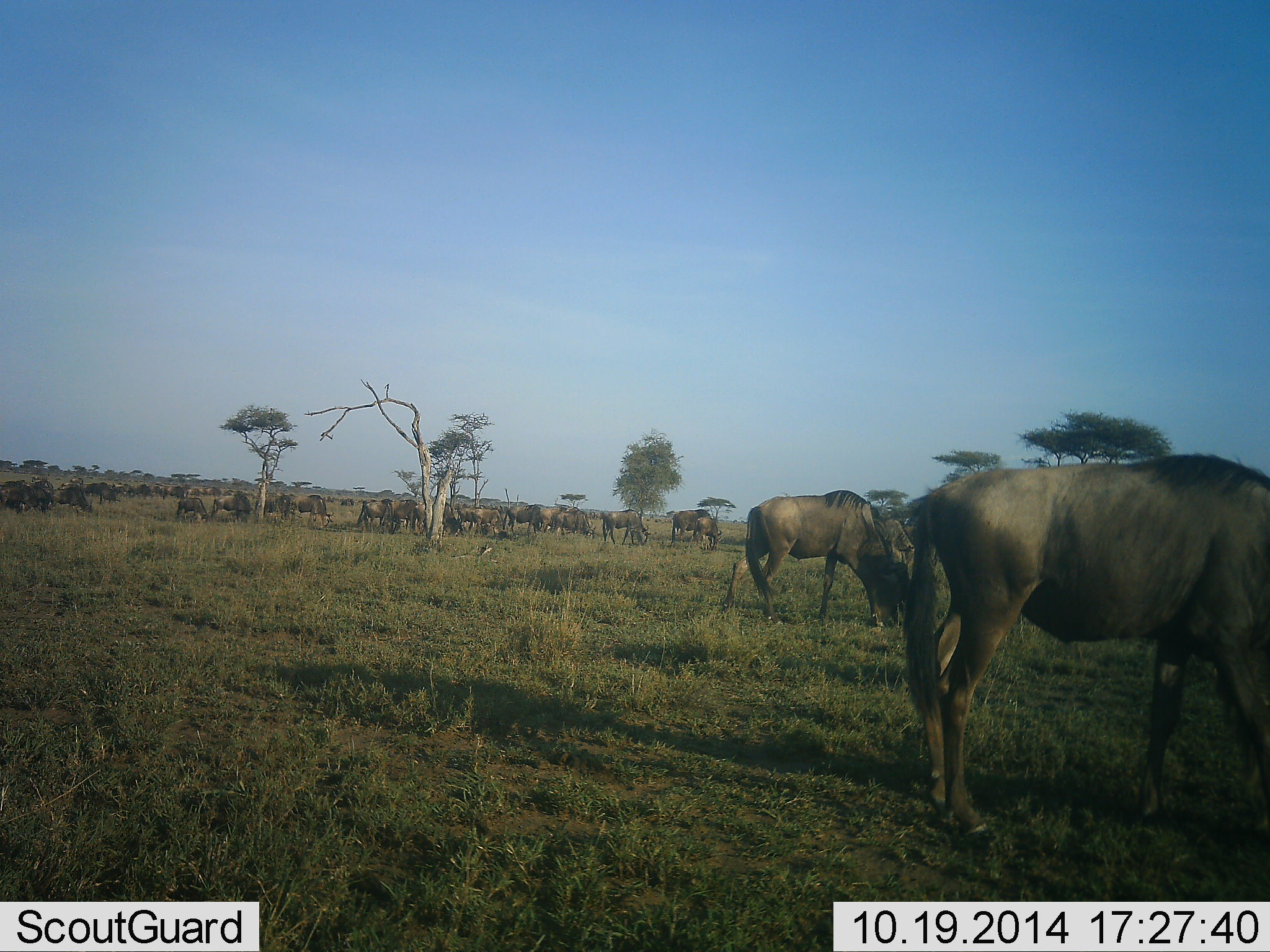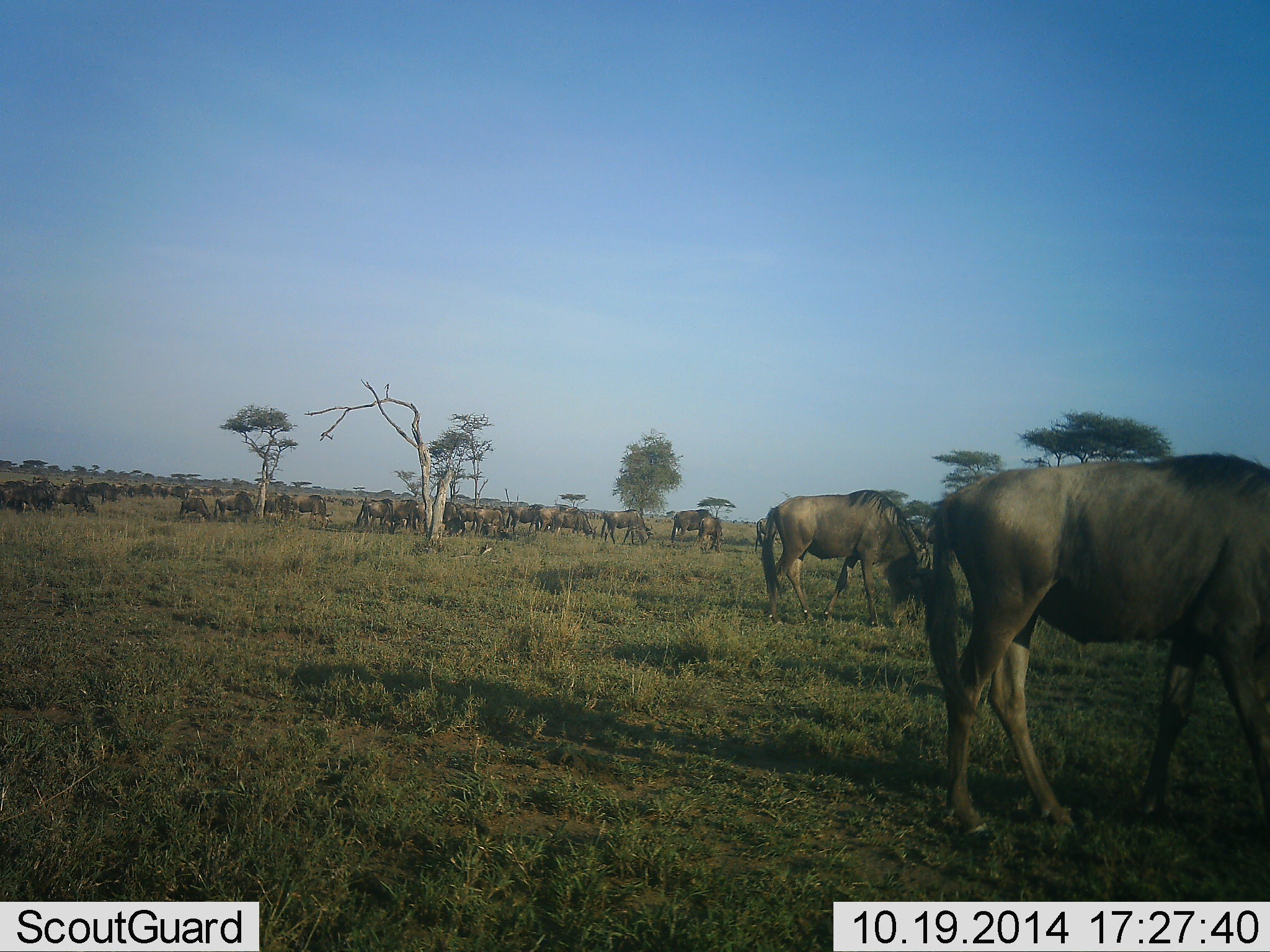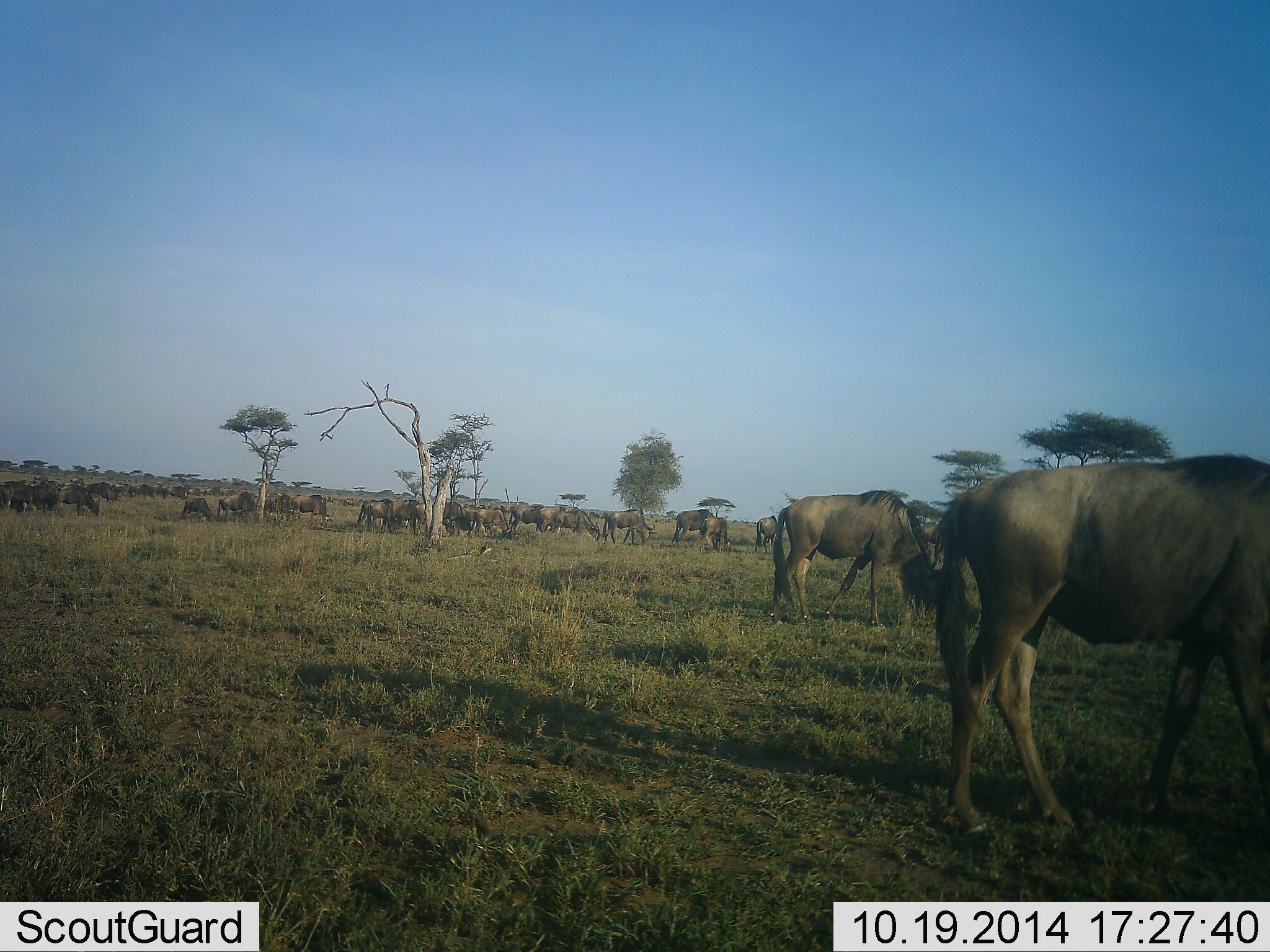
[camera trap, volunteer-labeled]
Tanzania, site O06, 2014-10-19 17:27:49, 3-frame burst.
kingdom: Animalia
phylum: Chordata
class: Mammalia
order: Artiodactyla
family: Bovidae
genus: Connochaetes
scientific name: Connochaetes taurinus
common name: blue wildebeest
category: wildebeest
Wildebeest (blue wildebeest) (Connochaetes taurinus), count 51+. Behavior (volunteer vote fractions): standing 20%, resting 0%, moving 70%, interacting 0%. Young present (vote fraction): 10%. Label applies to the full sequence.